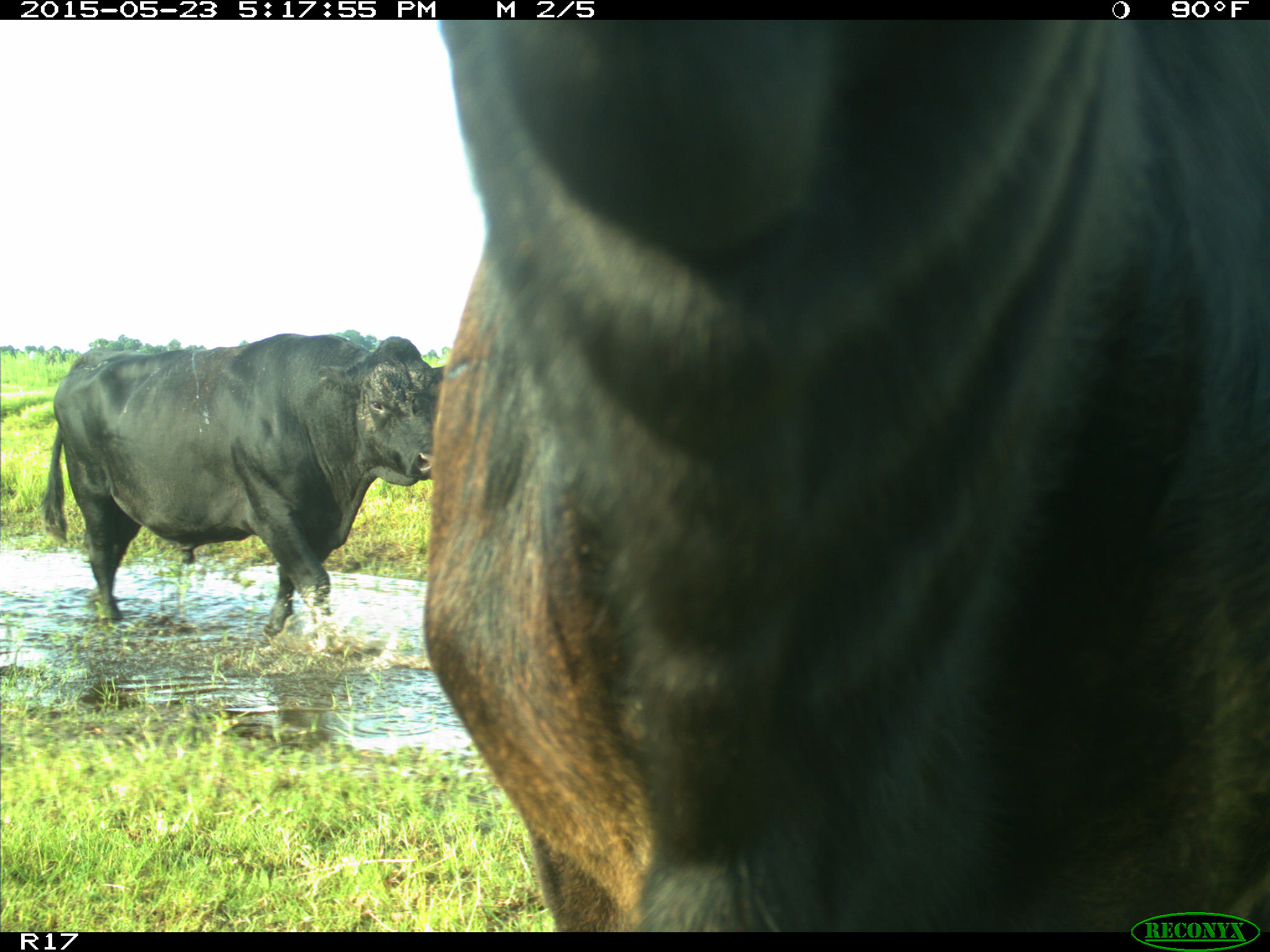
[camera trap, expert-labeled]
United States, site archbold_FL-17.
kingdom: Animalia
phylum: Chordata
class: Mammalia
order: Artiodactyla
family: Bovidae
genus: Bos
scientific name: Bos taurus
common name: domestic cow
Bos taurus (domestic cow).